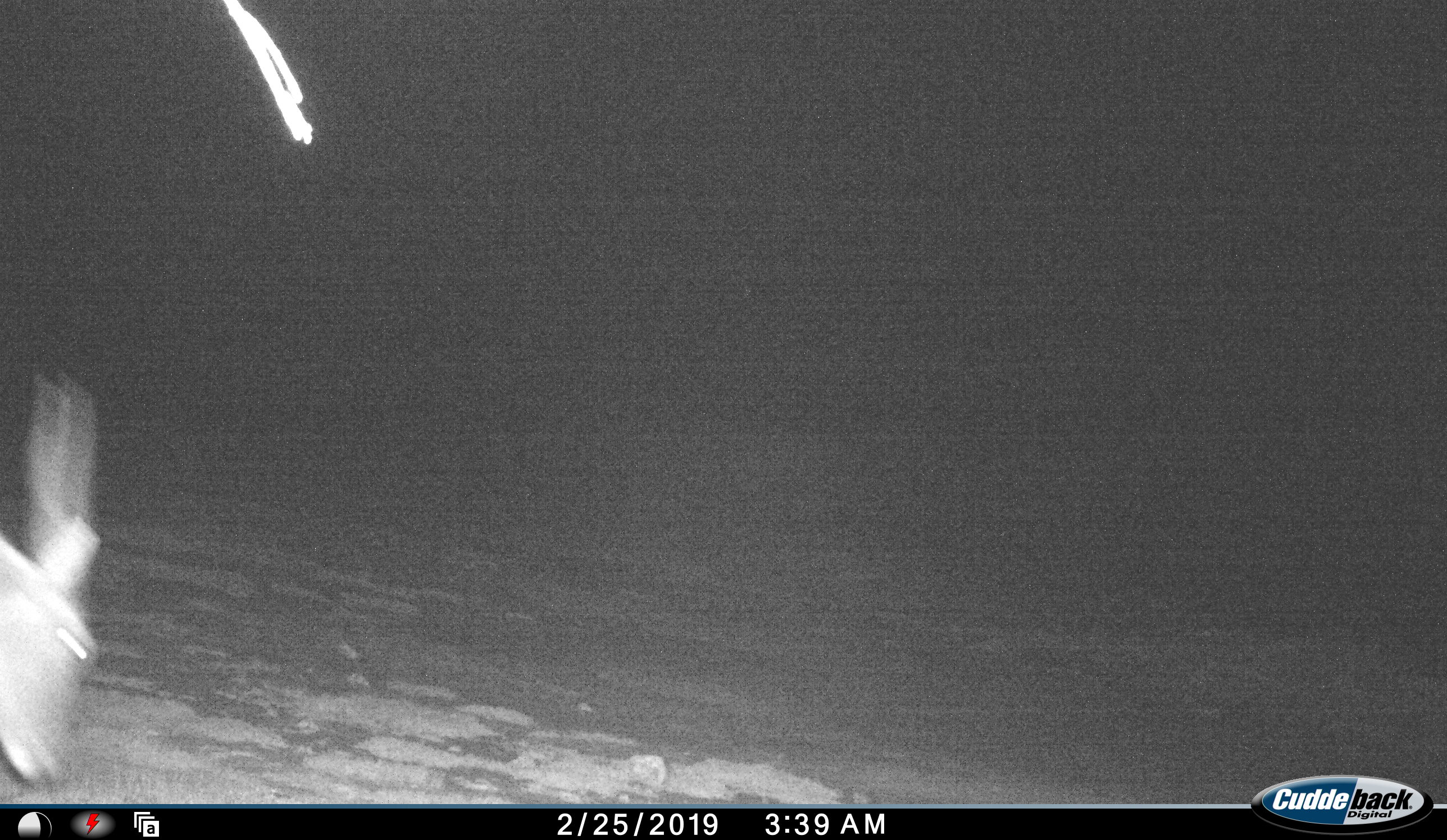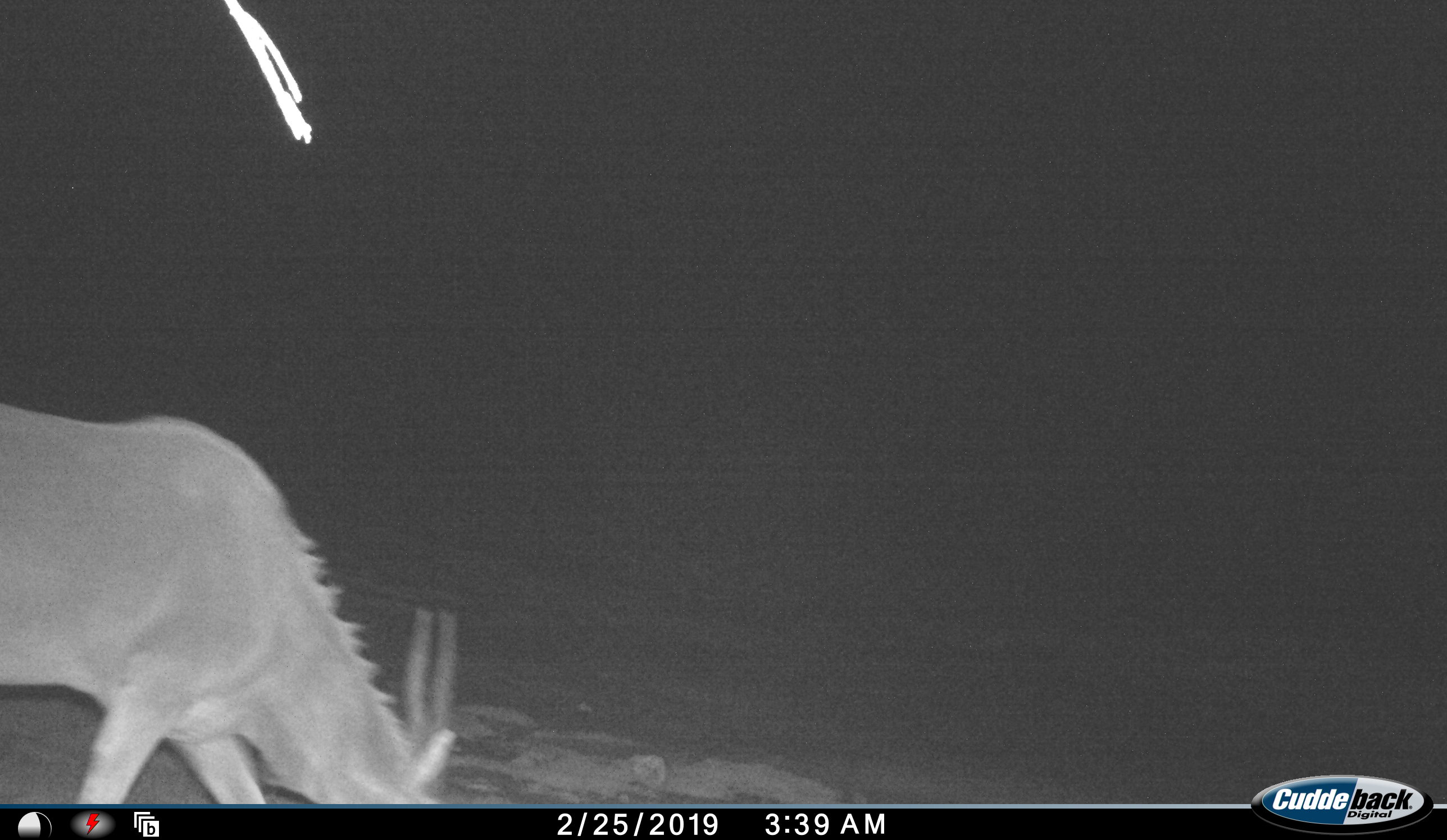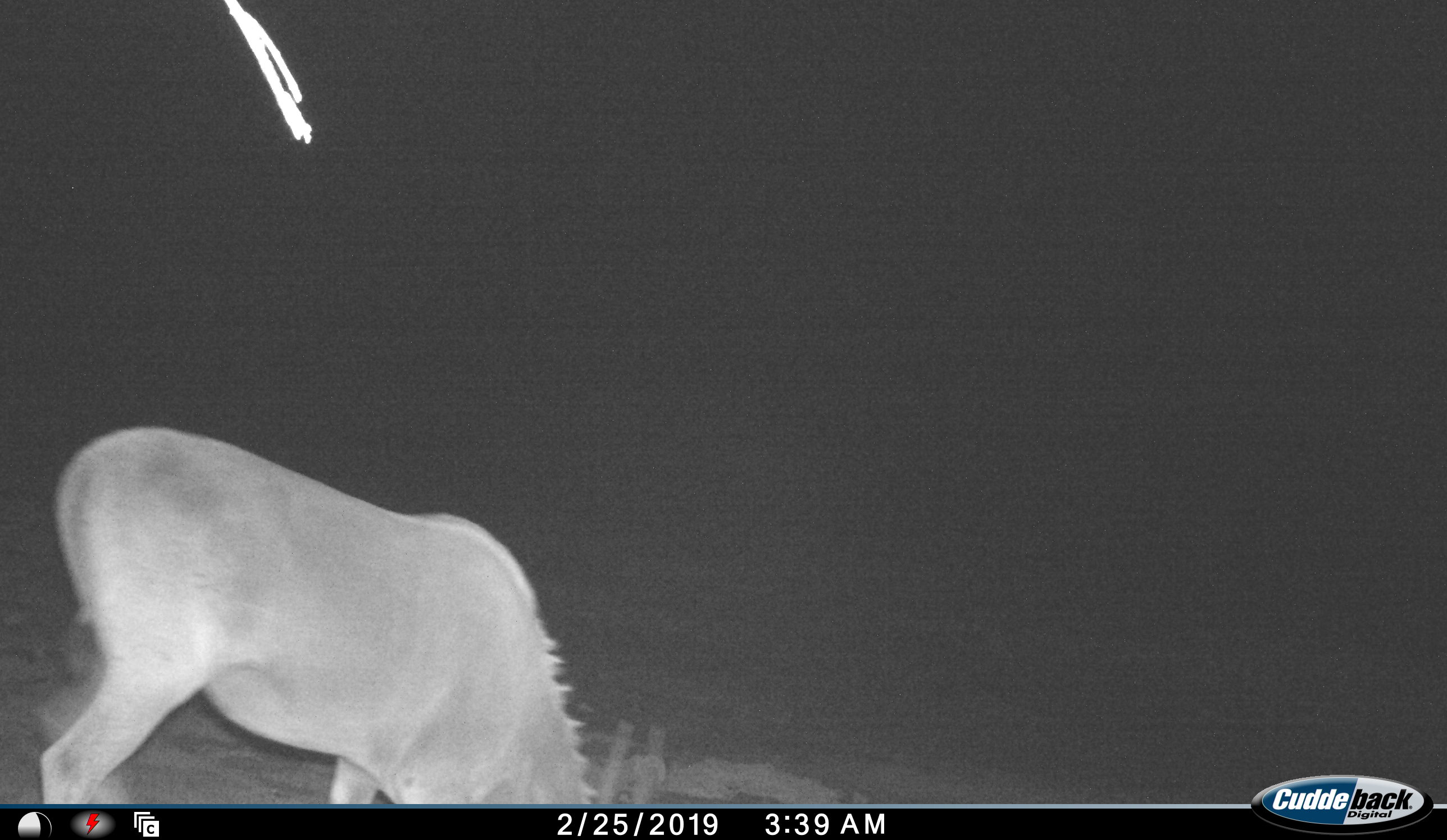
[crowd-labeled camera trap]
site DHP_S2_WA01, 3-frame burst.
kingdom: Animalia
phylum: Chordata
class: Mammalia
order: Artiodactyla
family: Bovidae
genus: Tragelaphus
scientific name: Tragelaphus oryx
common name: eland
Eland (Tragelaphus oryx), count 1. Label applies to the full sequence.